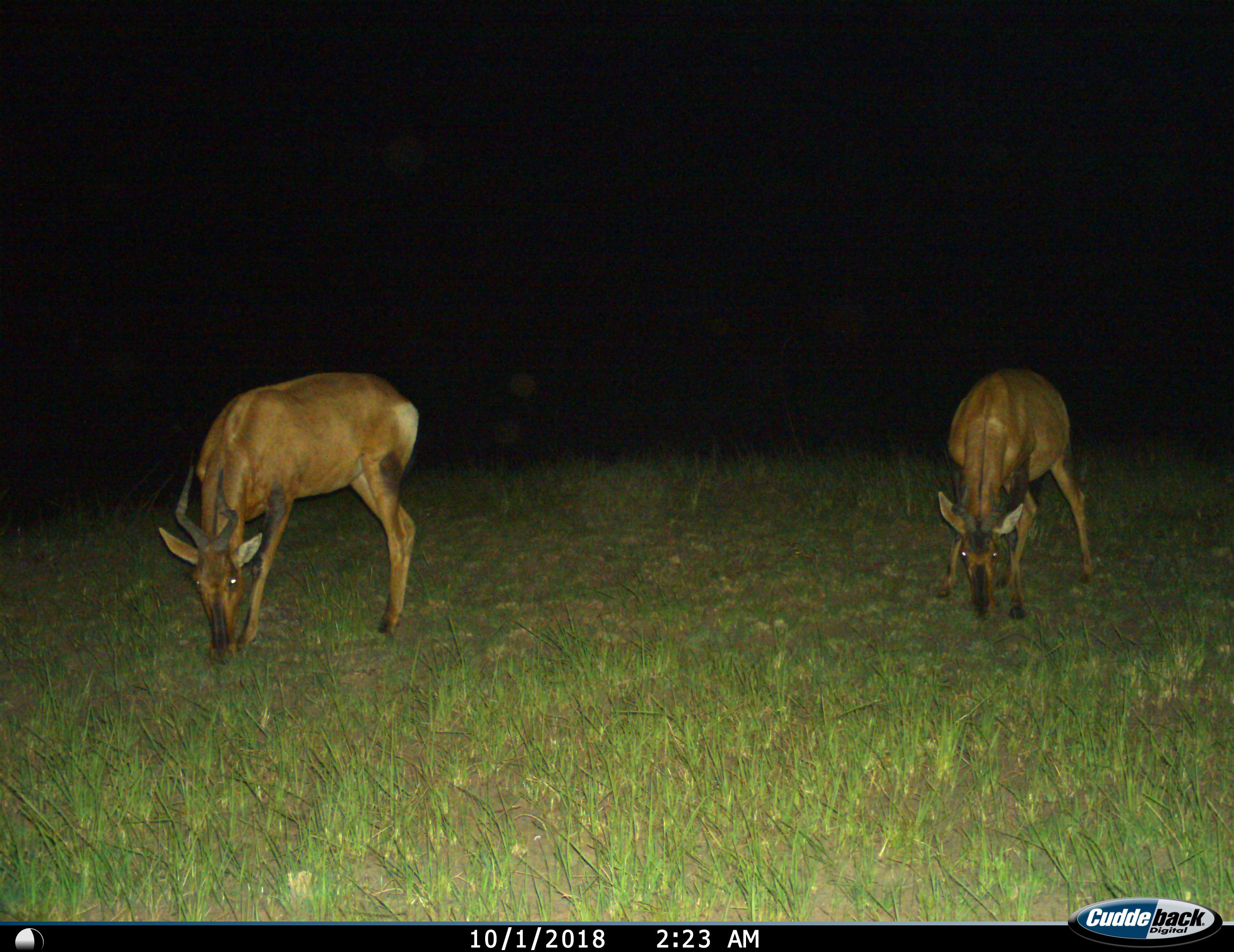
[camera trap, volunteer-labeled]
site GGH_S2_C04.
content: unidentified animal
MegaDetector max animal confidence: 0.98